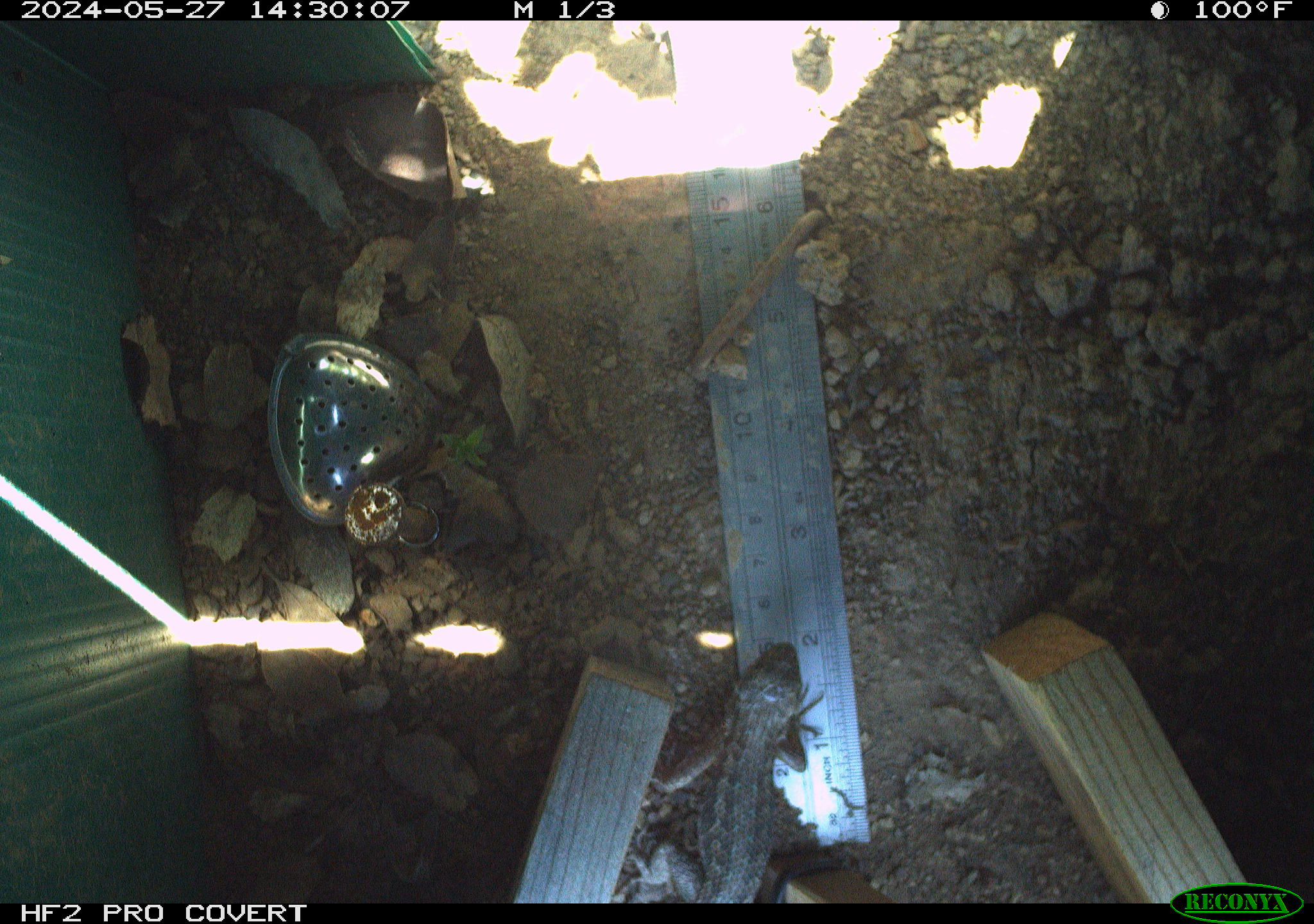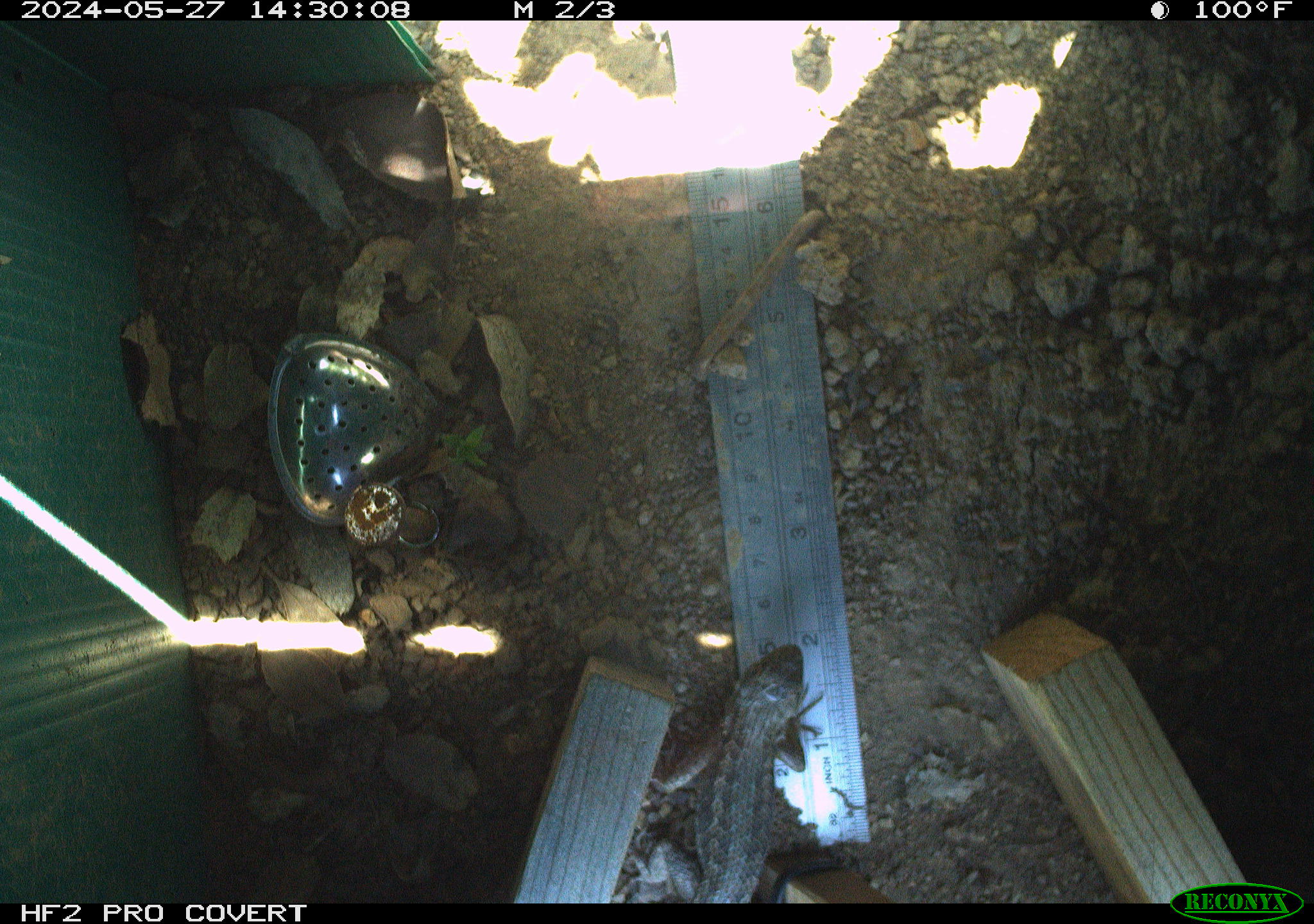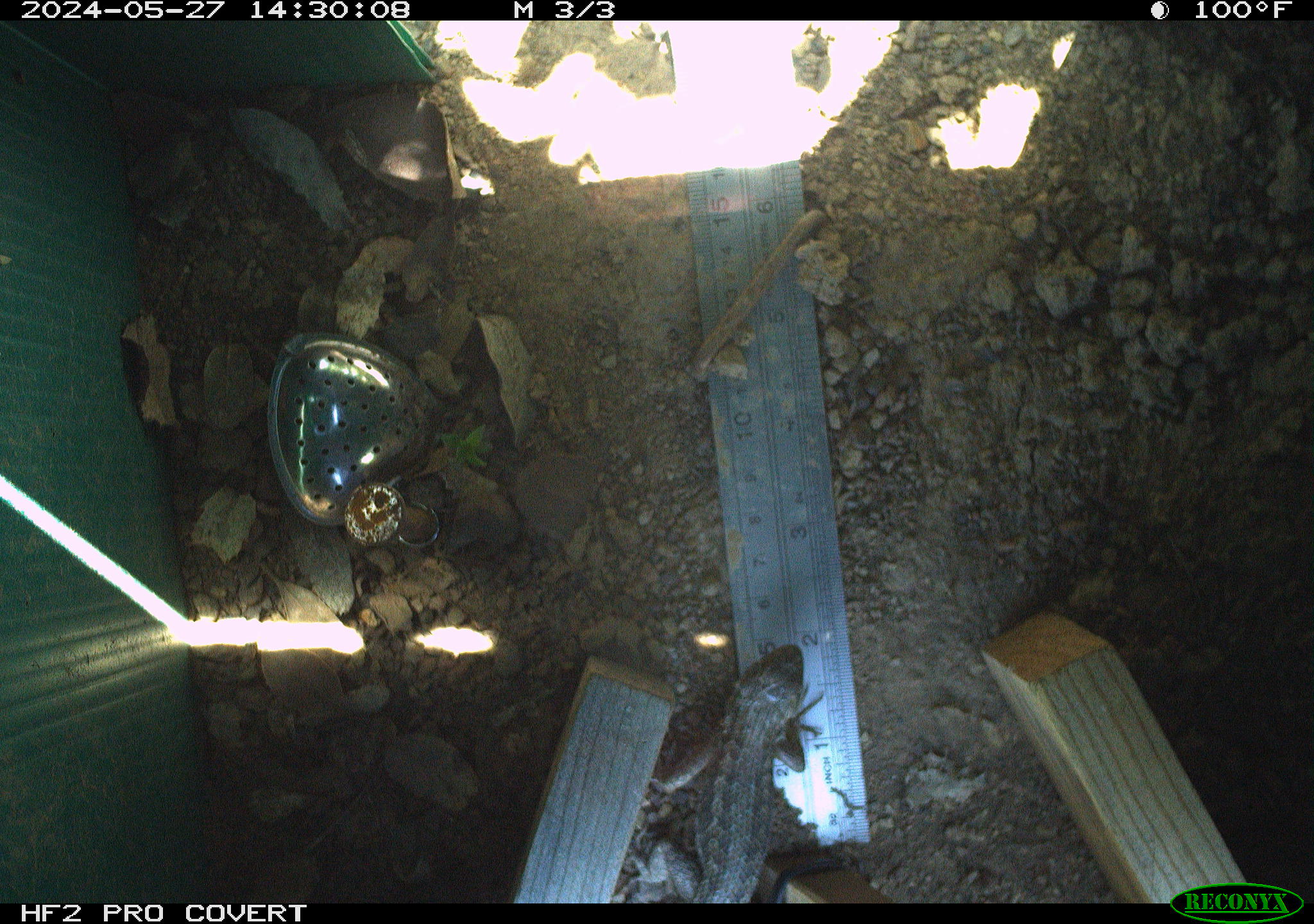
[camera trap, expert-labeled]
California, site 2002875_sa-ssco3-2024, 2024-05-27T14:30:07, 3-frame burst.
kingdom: Animalia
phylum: Chordata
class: Reptilia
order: Squamata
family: Phrynosomatidae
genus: Sceloporus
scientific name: Sceloporus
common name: spiny lizards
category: sceloporus species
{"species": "sceloporus species (spiny lizards) (Sceloporus)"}